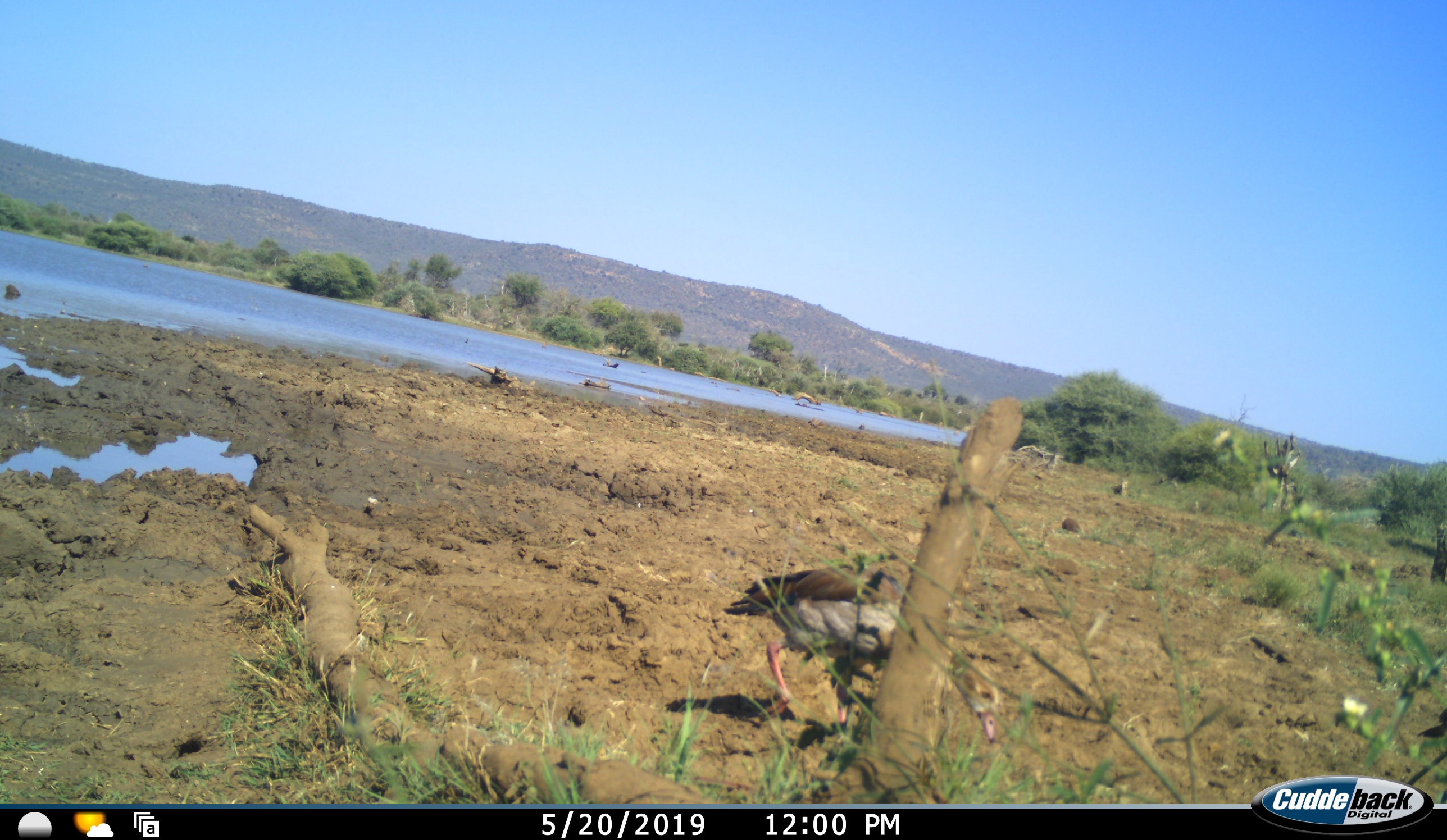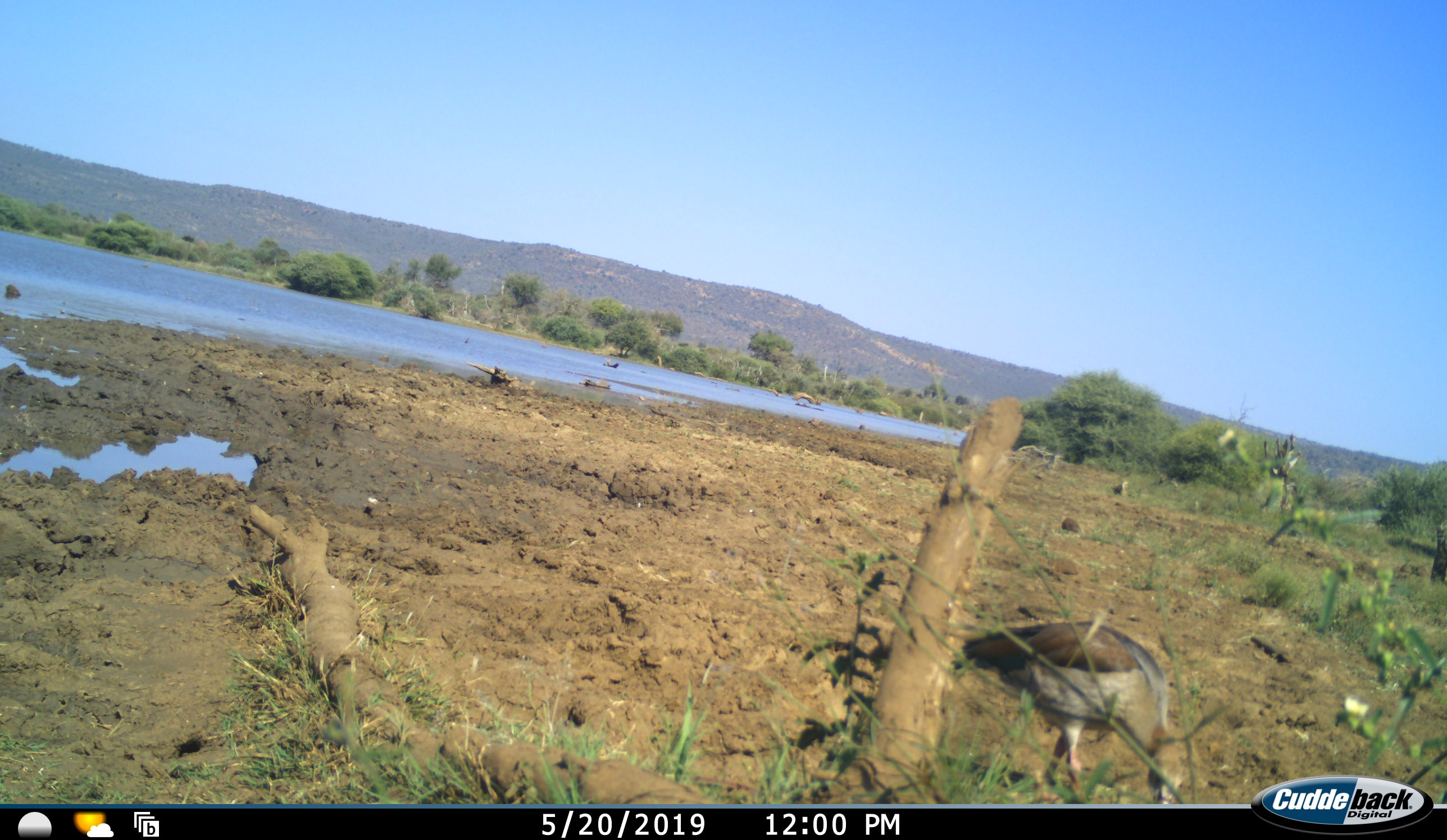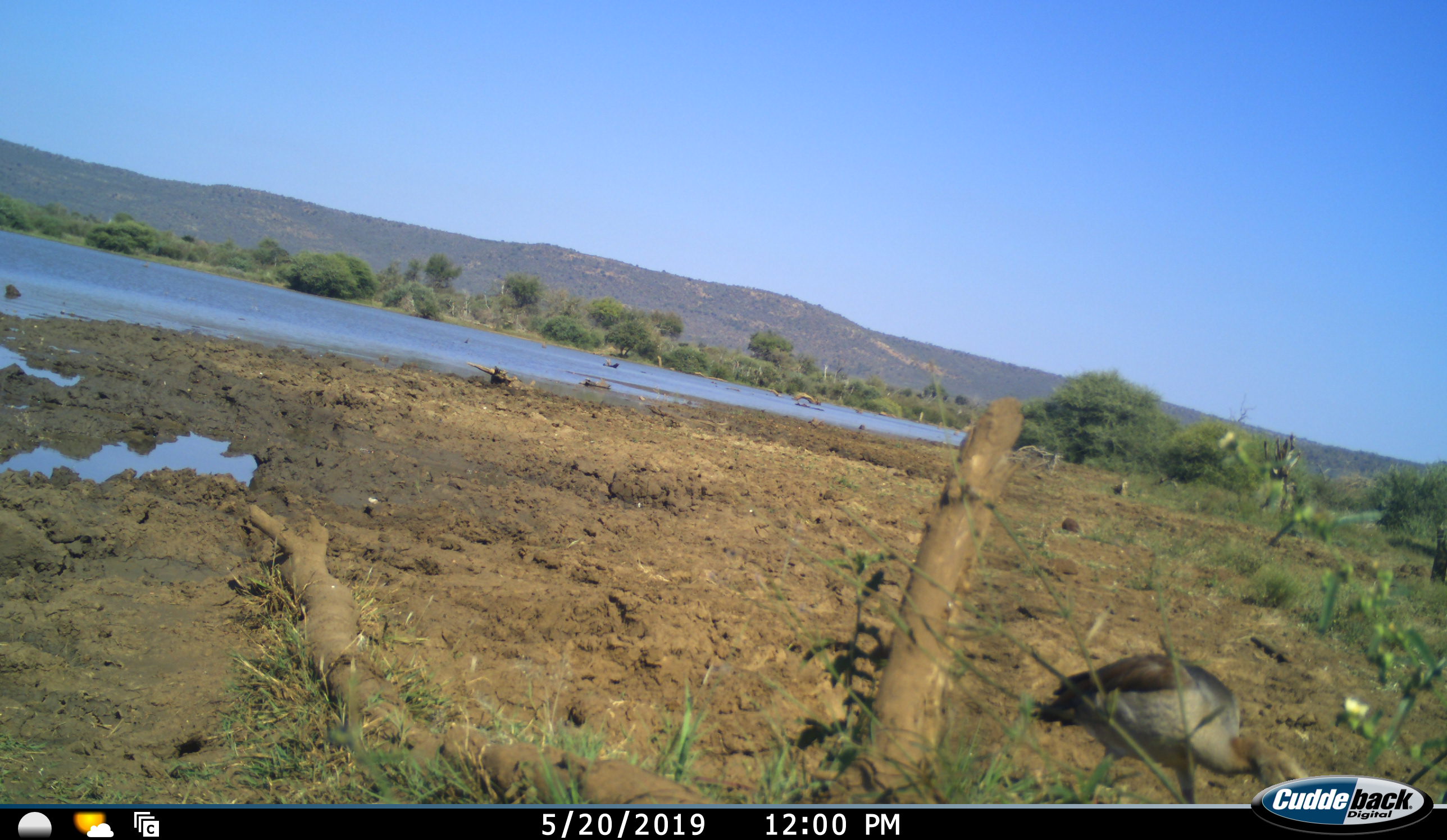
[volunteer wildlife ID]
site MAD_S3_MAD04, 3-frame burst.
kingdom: Animalia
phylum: Chordata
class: Aves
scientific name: Aves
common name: bird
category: birdother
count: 1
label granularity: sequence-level